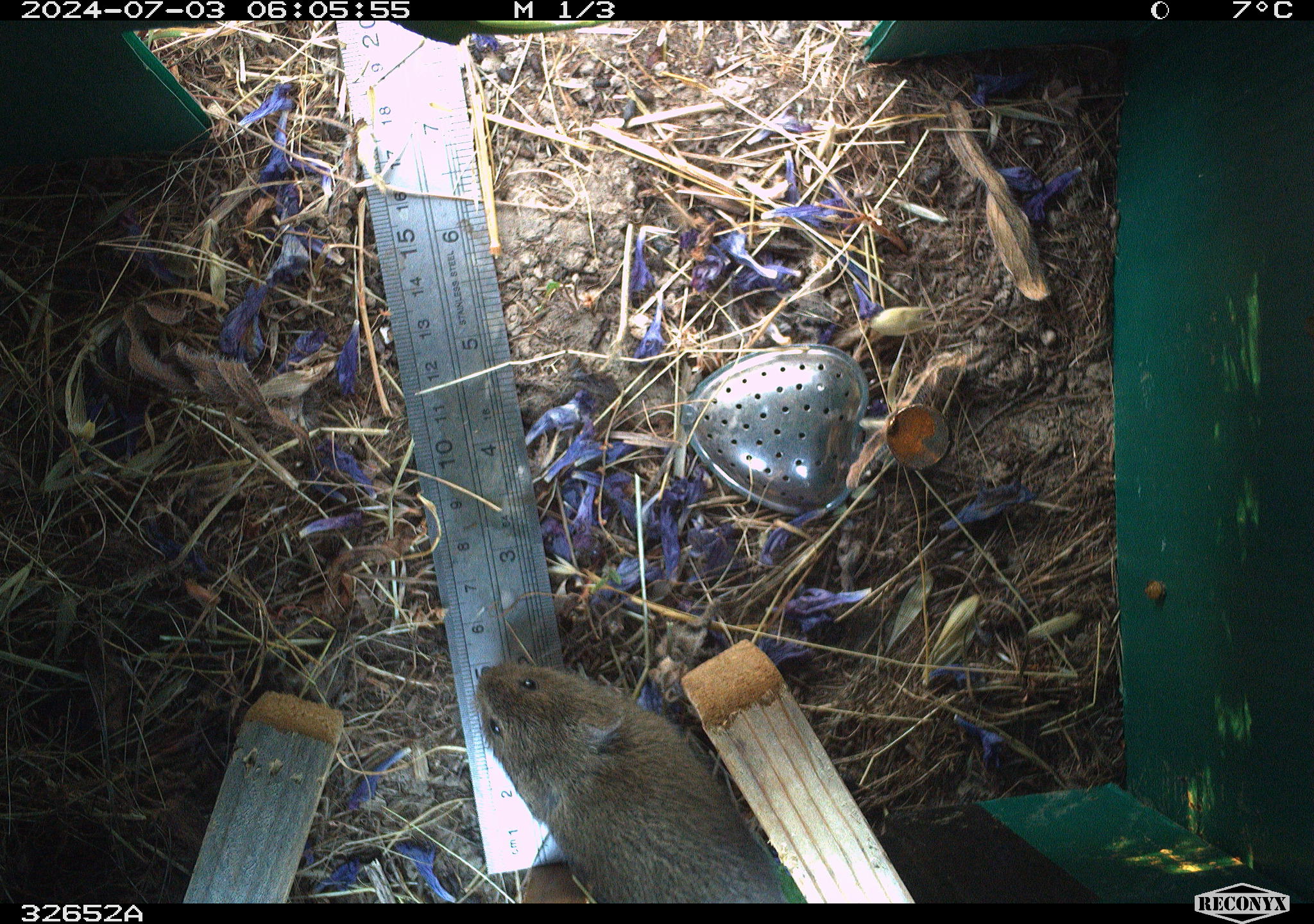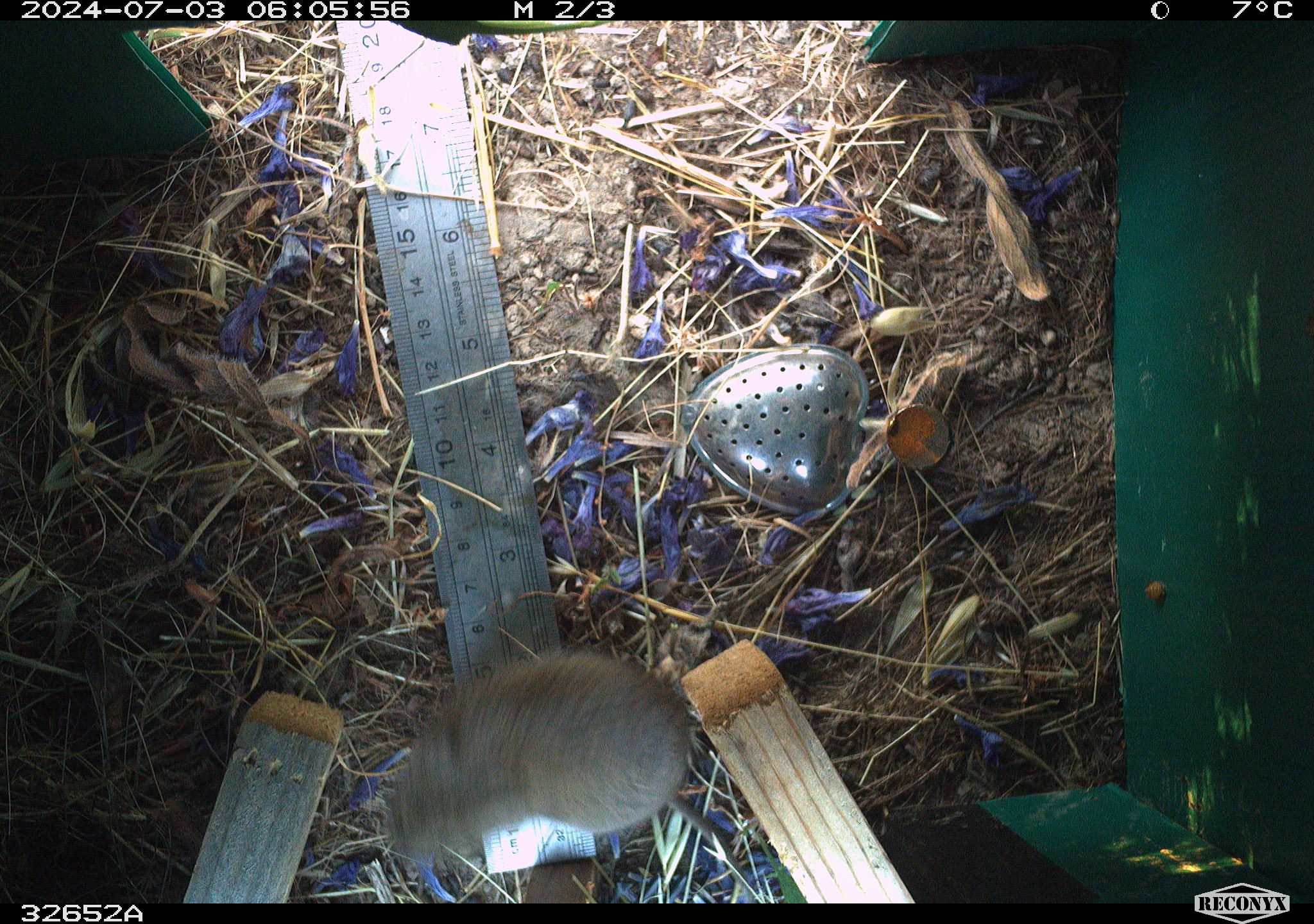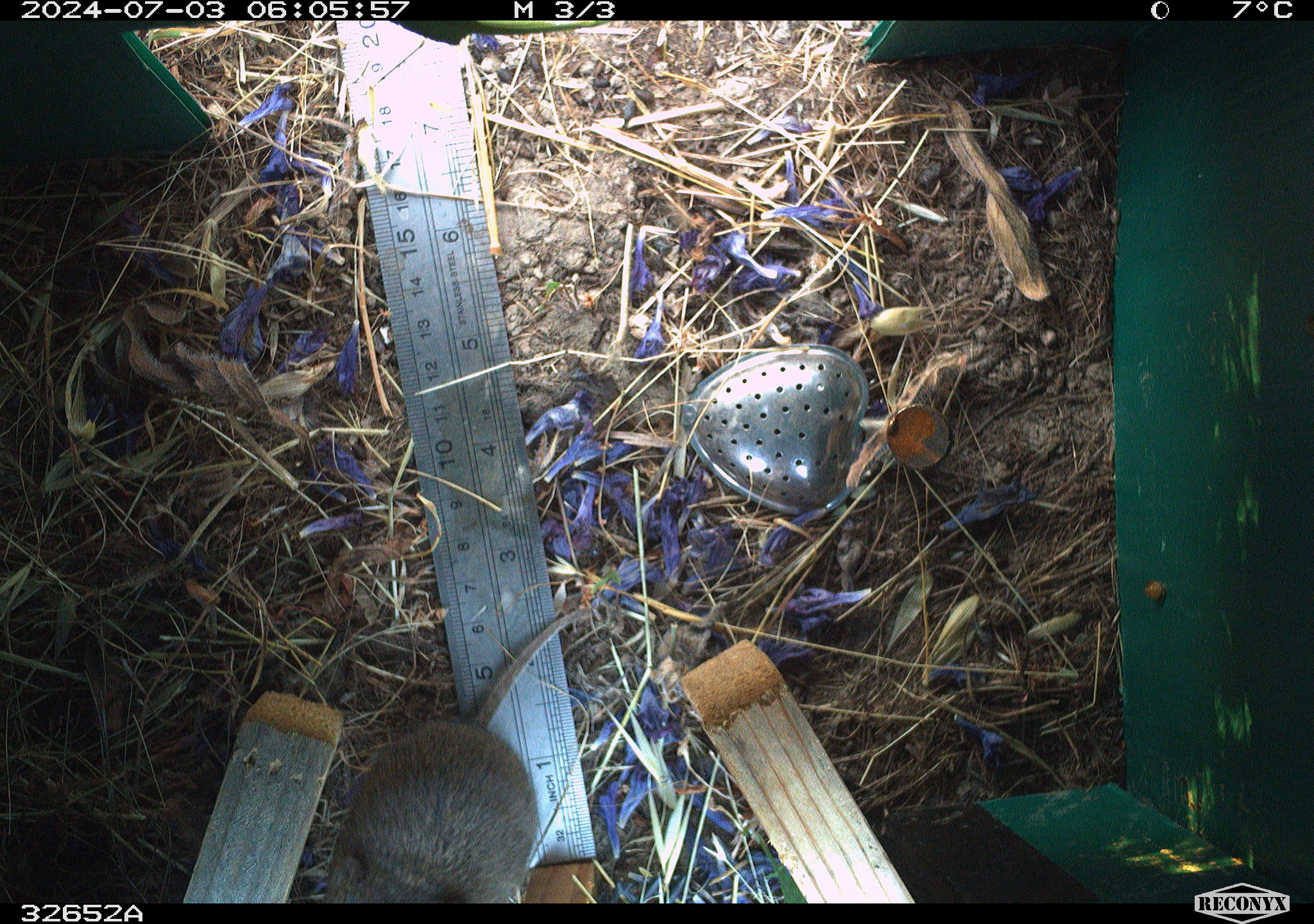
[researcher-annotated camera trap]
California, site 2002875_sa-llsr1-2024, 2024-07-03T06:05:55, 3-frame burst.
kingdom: Animalia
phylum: Chordata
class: Mammalia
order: Rodentia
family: Cricetidae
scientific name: Arvicolinae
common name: voles, lemmings, and muskrats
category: arvicolinae subfamily